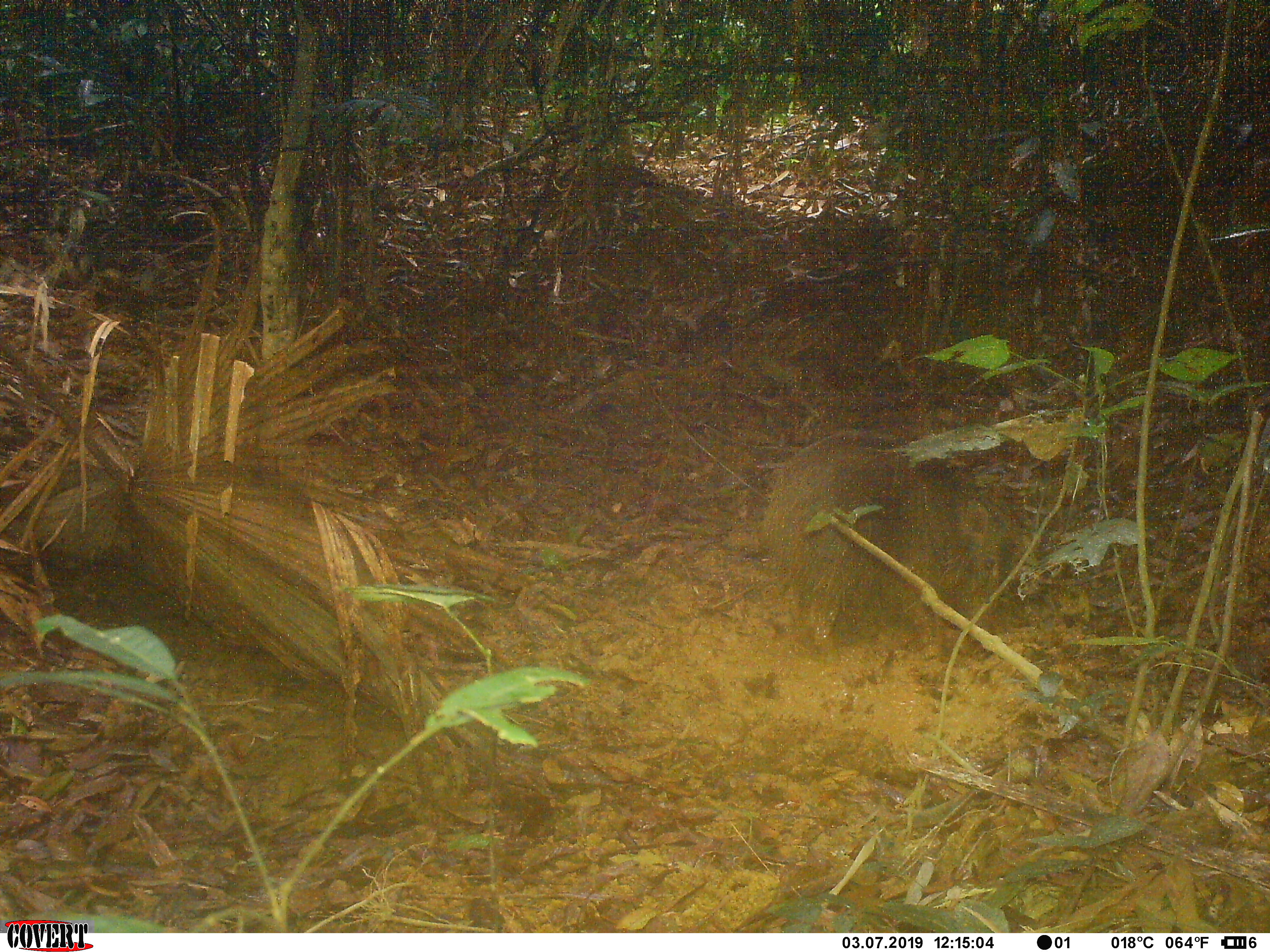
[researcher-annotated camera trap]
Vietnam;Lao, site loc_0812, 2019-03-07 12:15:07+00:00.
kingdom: Animalia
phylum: Chordata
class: Mammalia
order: Artiodactyla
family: Suidae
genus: Sus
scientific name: Sus scrofa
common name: eurasian wild pig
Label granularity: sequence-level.